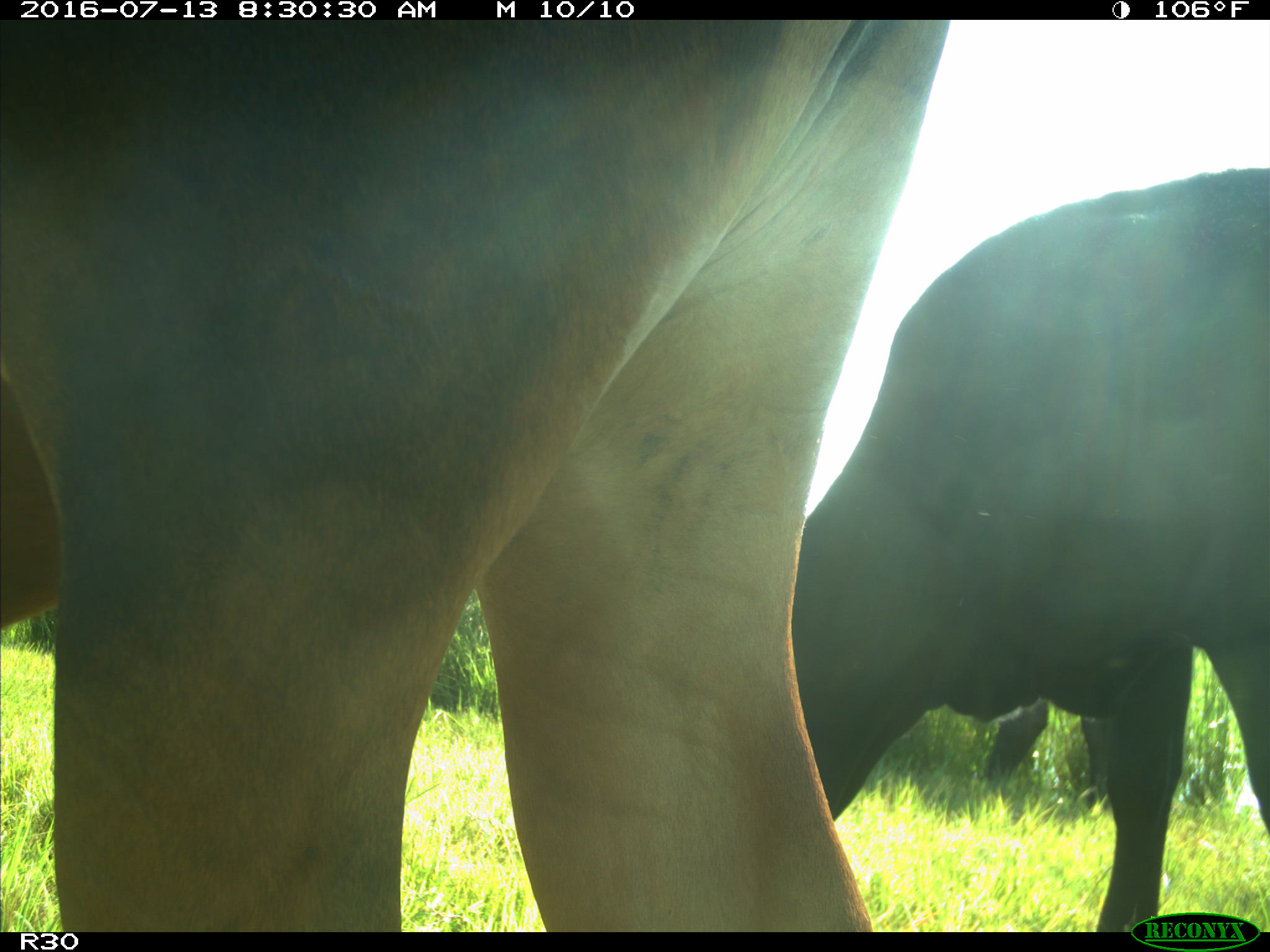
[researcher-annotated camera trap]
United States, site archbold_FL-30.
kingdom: Animalia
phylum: Chordata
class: Mammalia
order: Artiodactyla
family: Bovidae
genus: Bos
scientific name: Bos taurus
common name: domestic cow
Bos taurus (domestic cow).